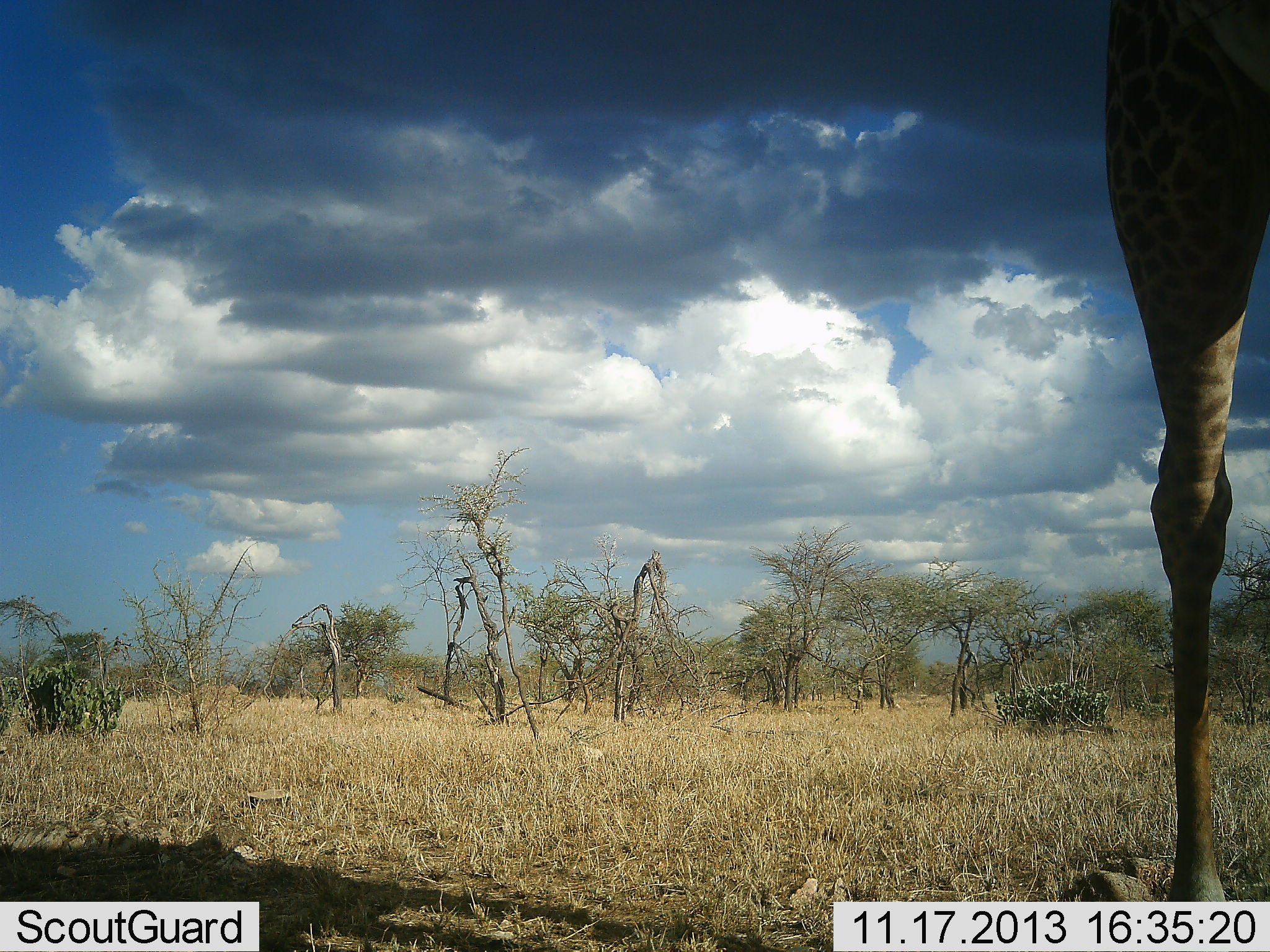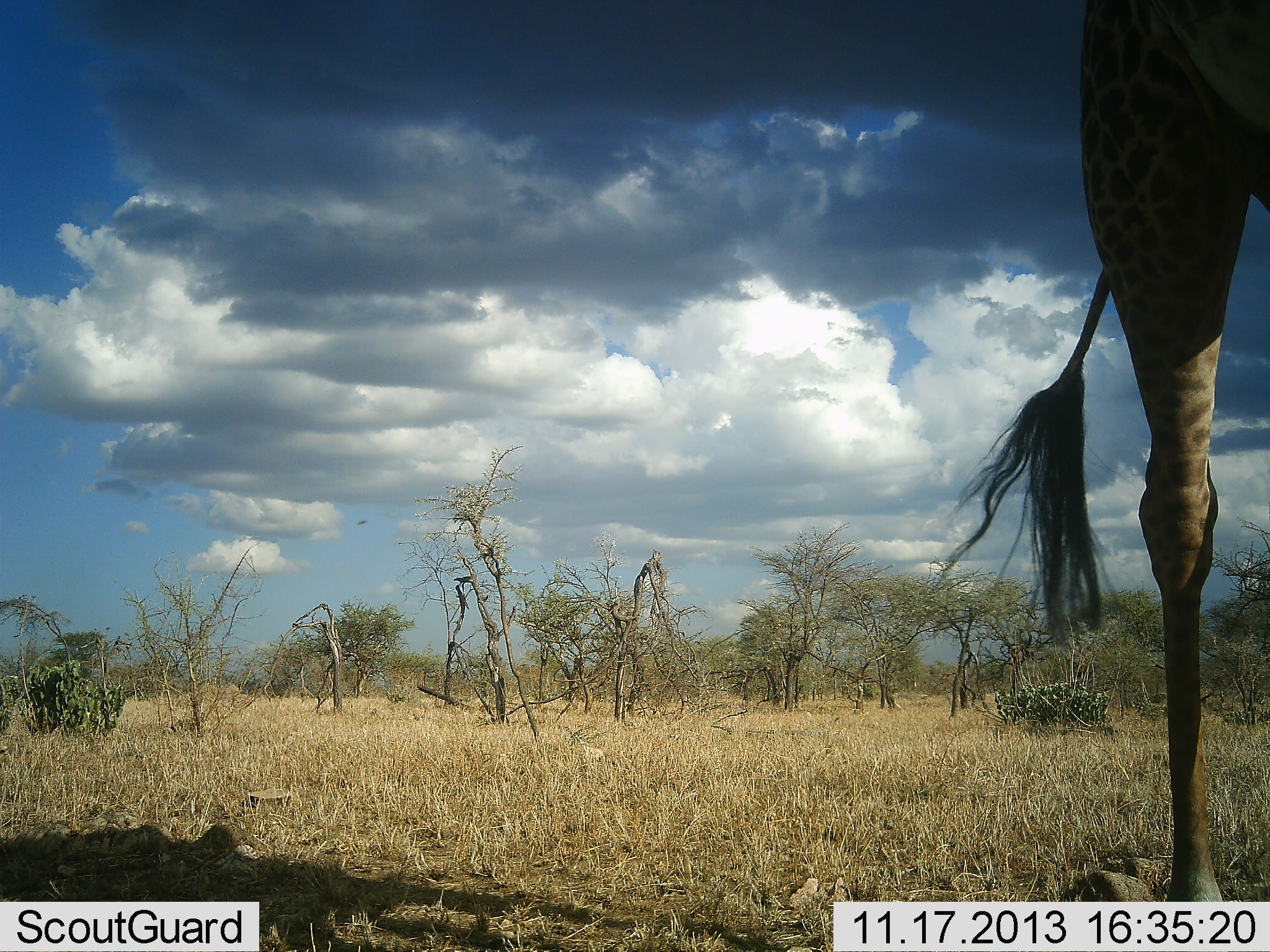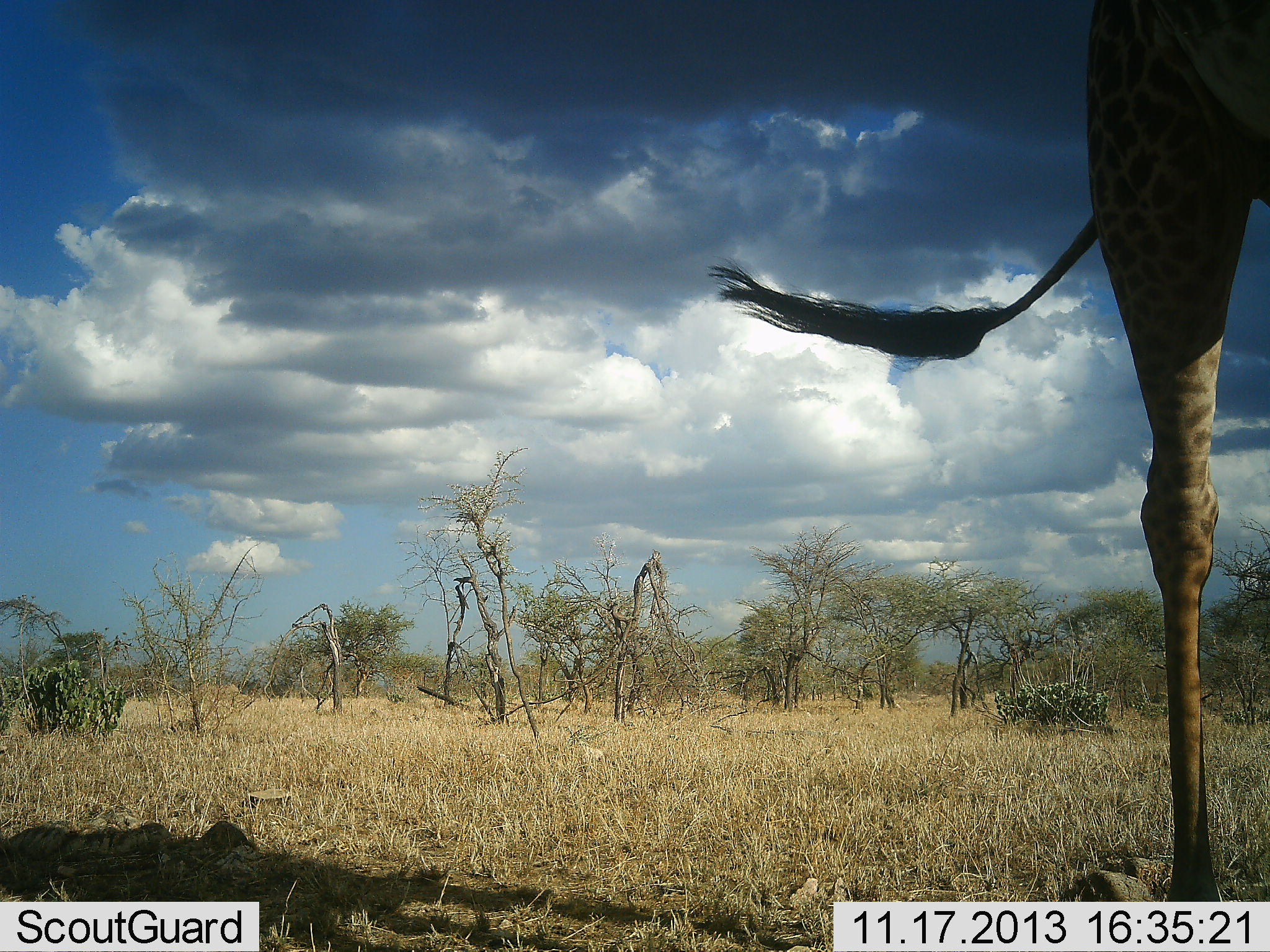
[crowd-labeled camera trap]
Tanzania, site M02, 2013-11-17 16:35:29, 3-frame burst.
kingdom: Animalia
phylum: Chordata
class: Mammalia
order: Artiodactyla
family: Giraffidae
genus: Giraffa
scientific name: Giraffa camelopardalis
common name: giraffe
Giraffe (Giraffa camelopardalis), count 1. Behavior (volunteer vote fractions): standing 100%, resting 8%, moving 0%, interacting 0%. Young present (vote fraction): 0%. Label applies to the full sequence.